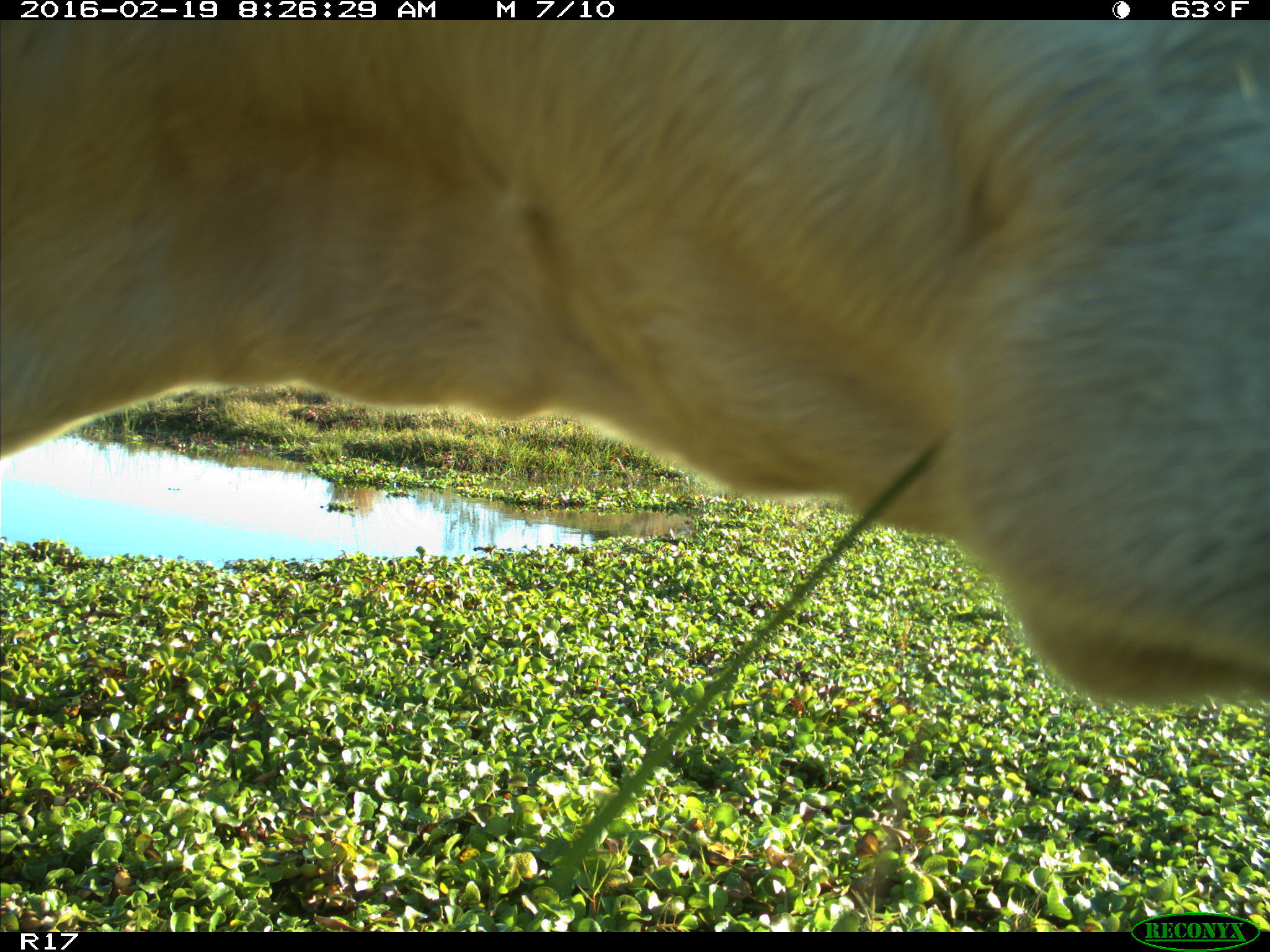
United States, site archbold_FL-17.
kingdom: Animalia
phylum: Chordata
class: Mammalia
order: Artiodactyla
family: Bovidae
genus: Bos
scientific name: Bos taurus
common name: domestic cow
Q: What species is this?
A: Bos taurus (domestic cow).